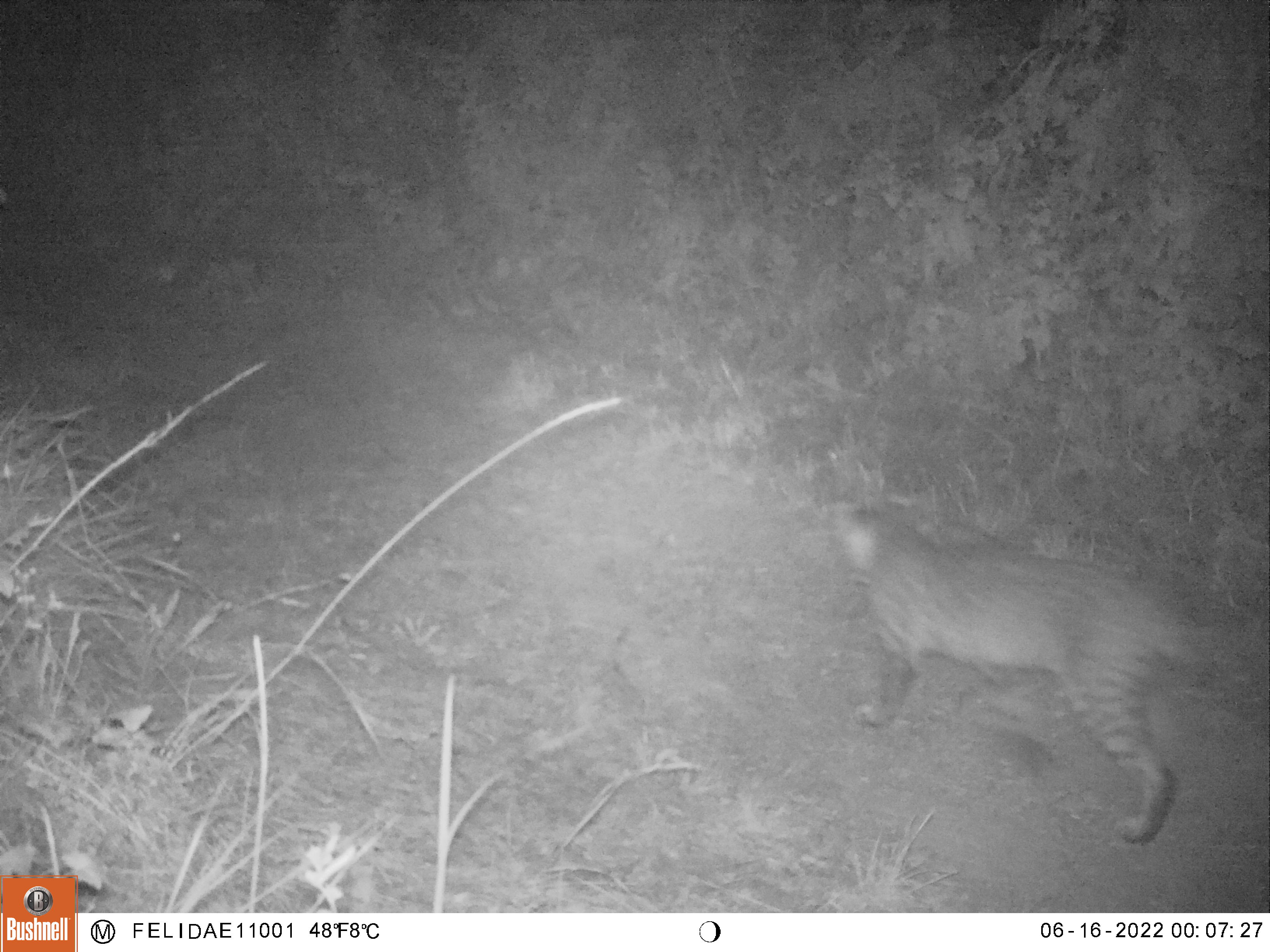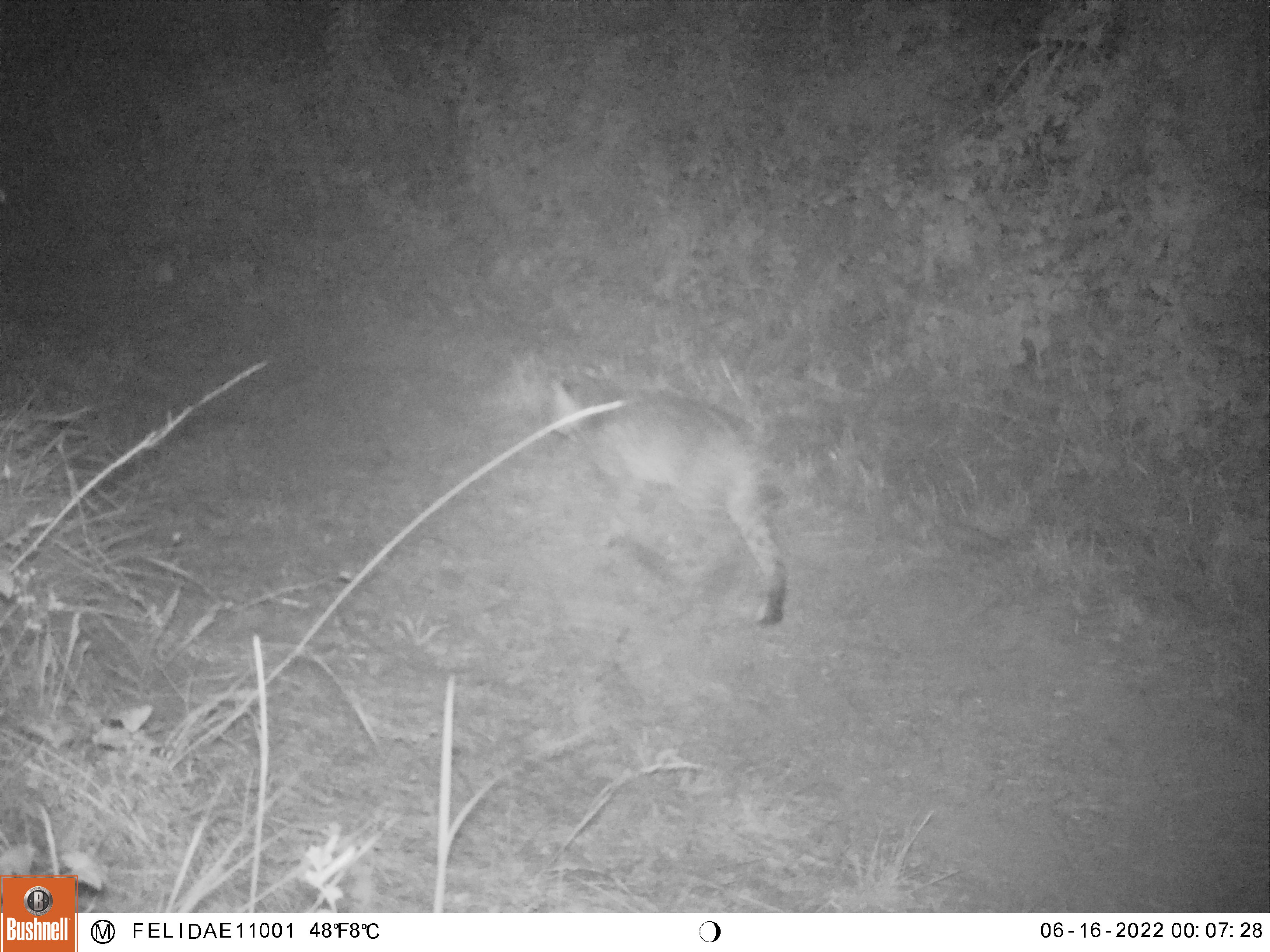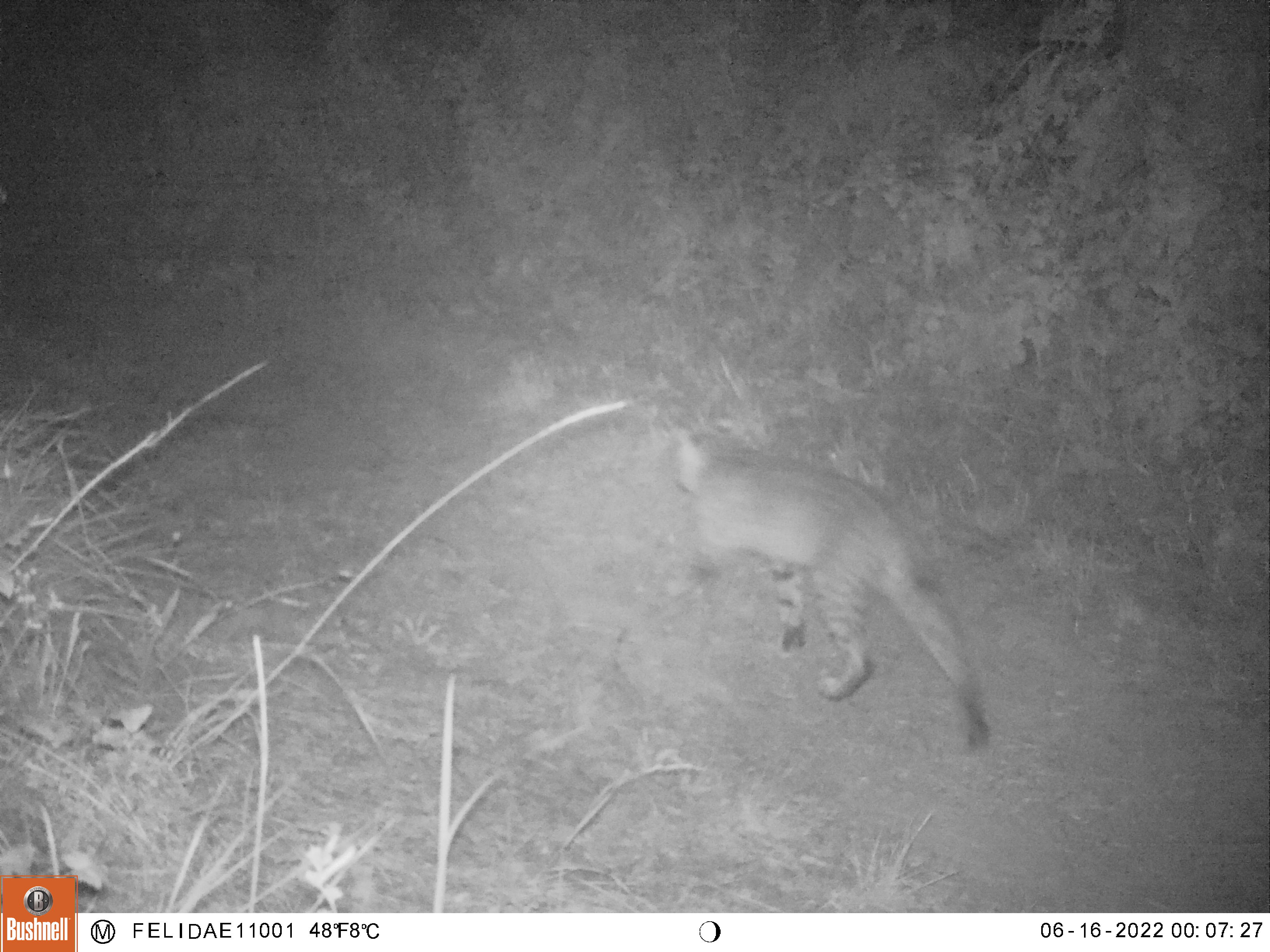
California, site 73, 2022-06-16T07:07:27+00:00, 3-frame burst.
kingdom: Animalia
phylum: Chordata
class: Mammalia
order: Carnivora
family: Felidae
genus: Lynx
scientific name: Lynx rufus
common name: bobcat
Bobcat (Lynx rufus).